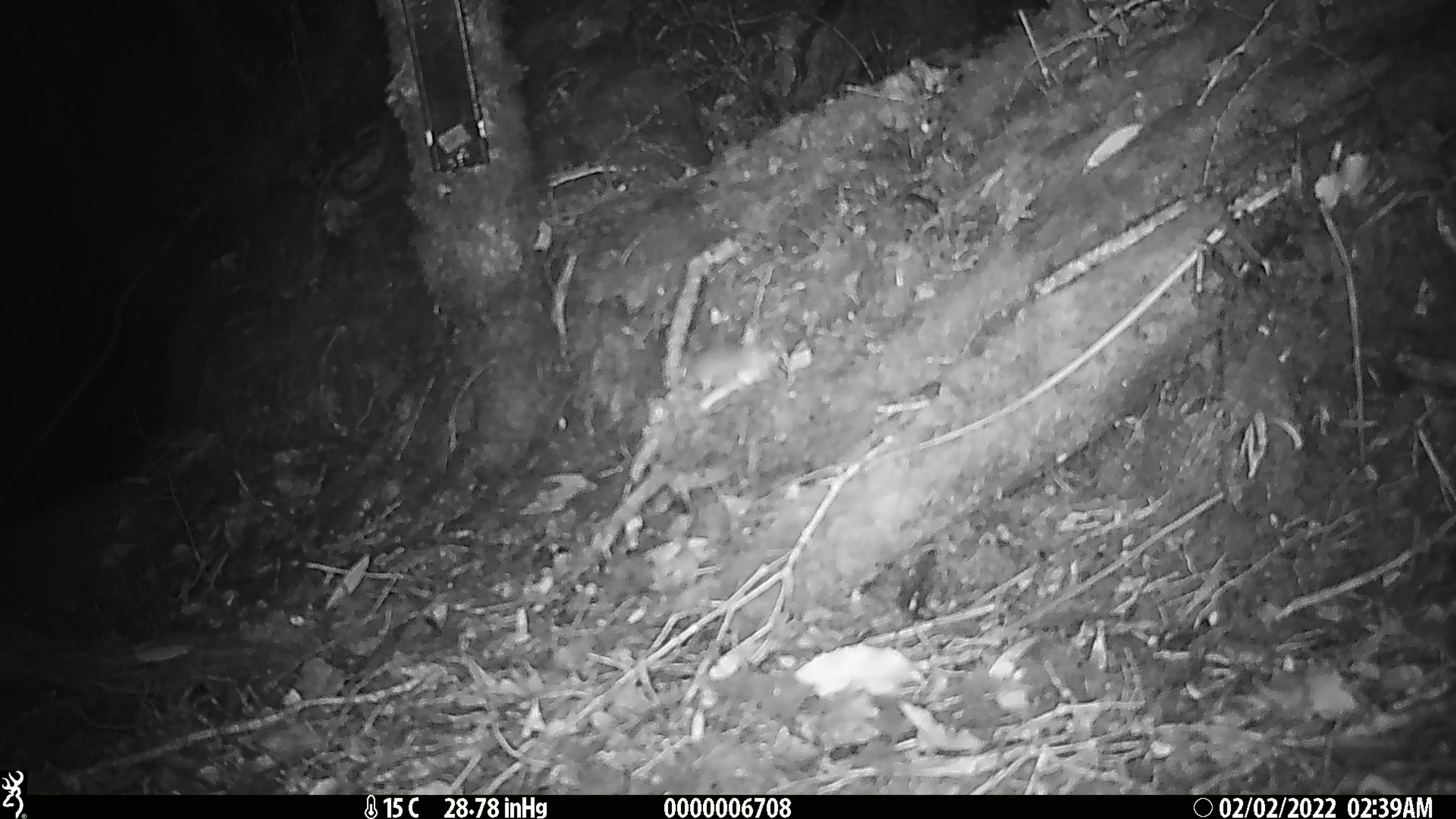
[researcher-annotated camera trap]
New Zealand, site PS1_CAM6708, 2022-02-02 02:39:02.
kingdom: Animalia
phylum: Chordata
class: Mammalia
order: Rodentia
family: Muridae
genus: Mus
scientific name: Mus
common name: mouse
Mouse (Mus).